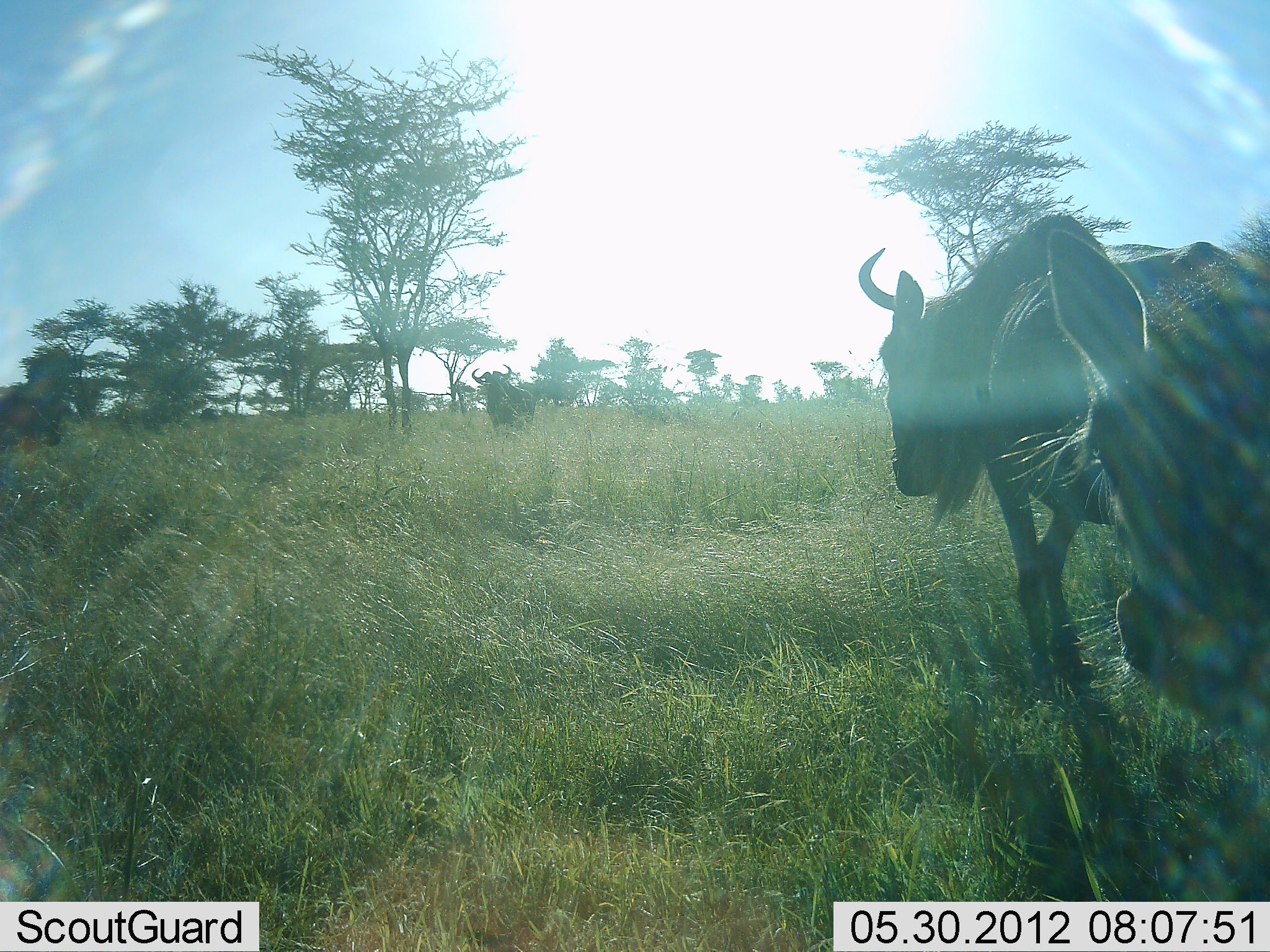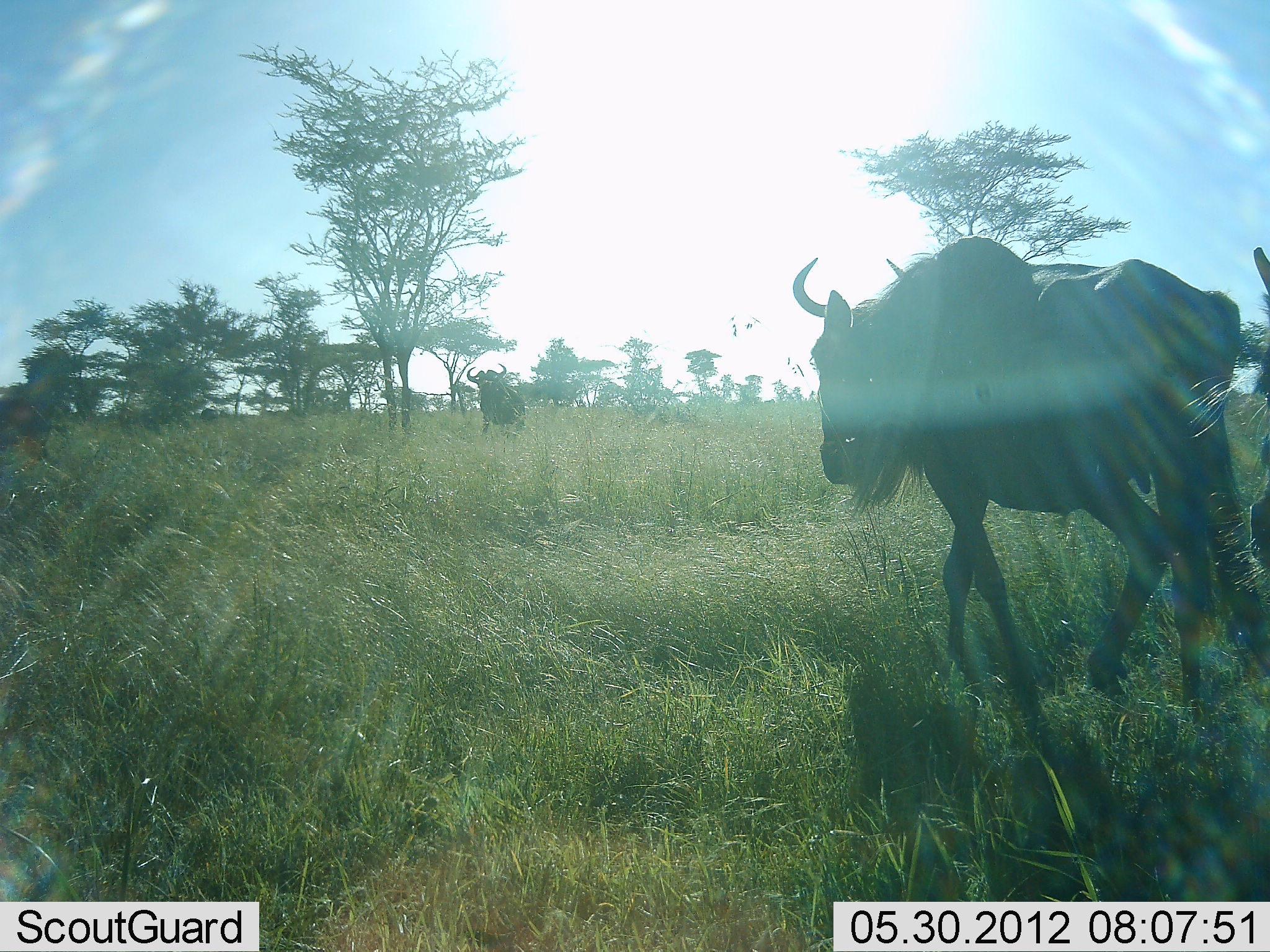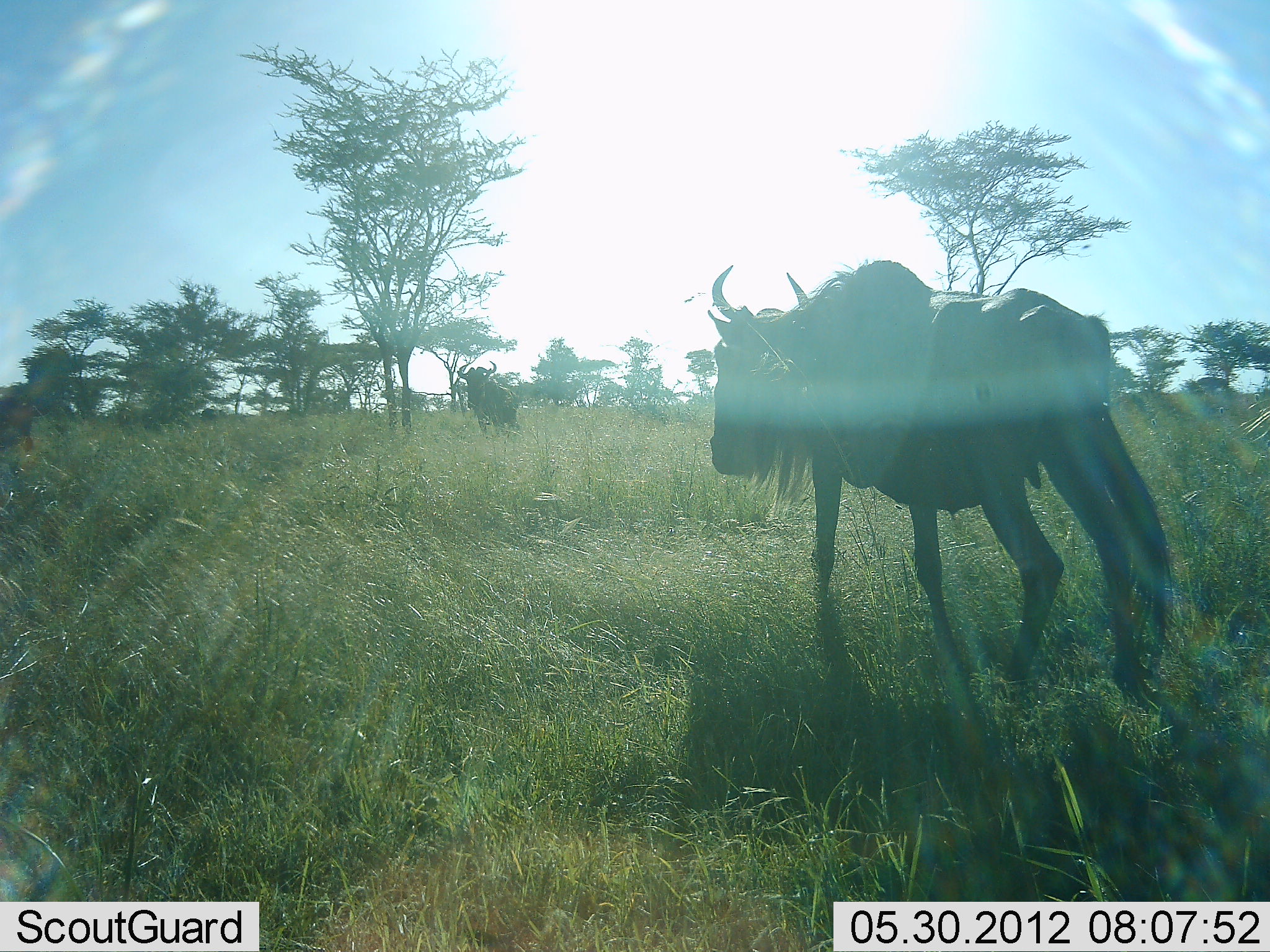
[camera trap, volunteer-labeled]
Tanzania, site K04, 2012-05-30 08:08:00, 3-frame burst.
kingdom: Animalia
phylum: Chordata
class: Mammalia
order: Artiodactyla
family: Bovidae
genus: Connochaetes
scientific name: Connochaetes taurinus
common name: blue wildebeest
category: wildebeest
Wildebeest (blue wildebeest) (Connochaetes taurinus), count 4. Behavior (volunteer vote fractions): standing 20%, resting 0%, moving 100%, interacting 0%. Young present (vote fraction): 0%. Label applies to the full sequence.